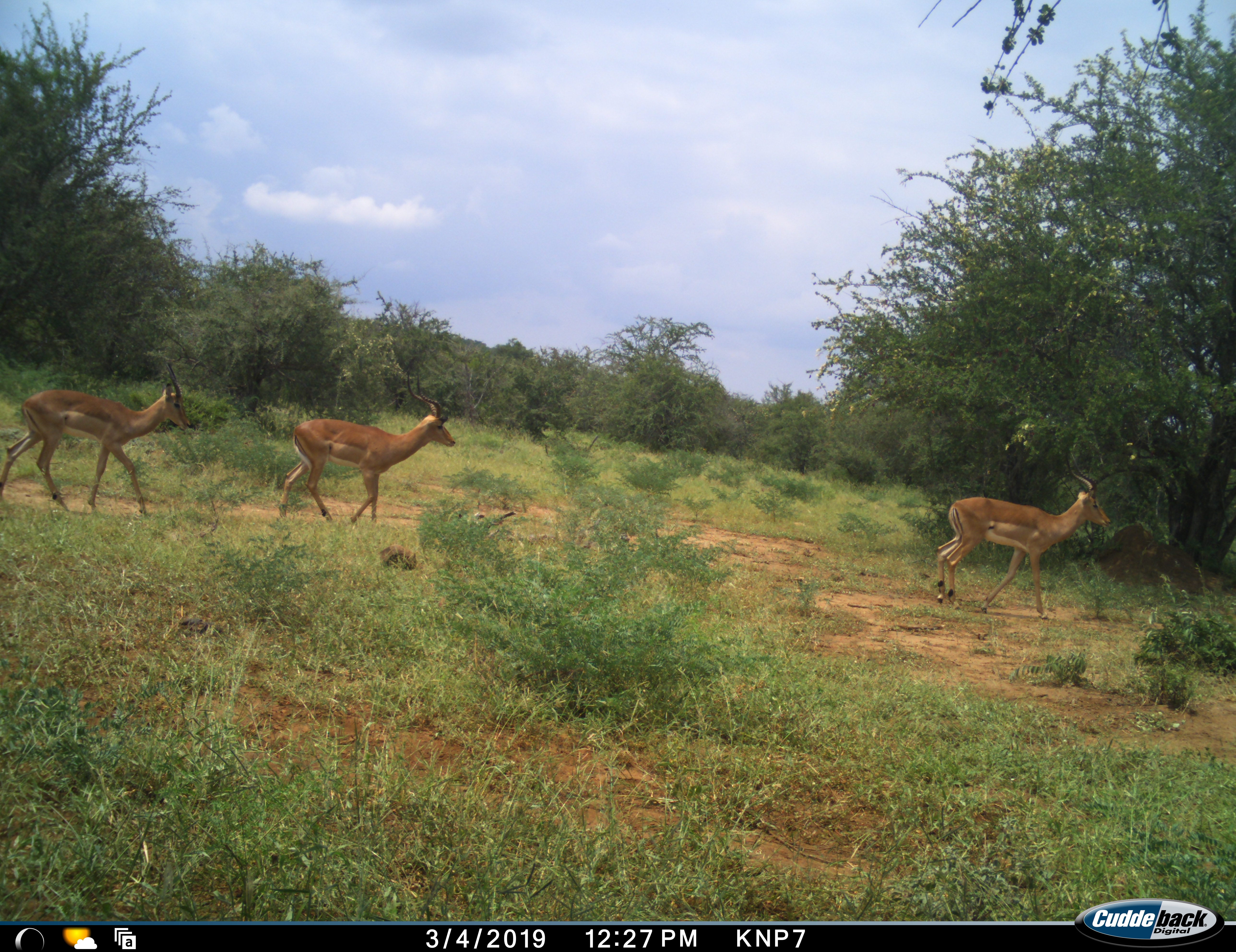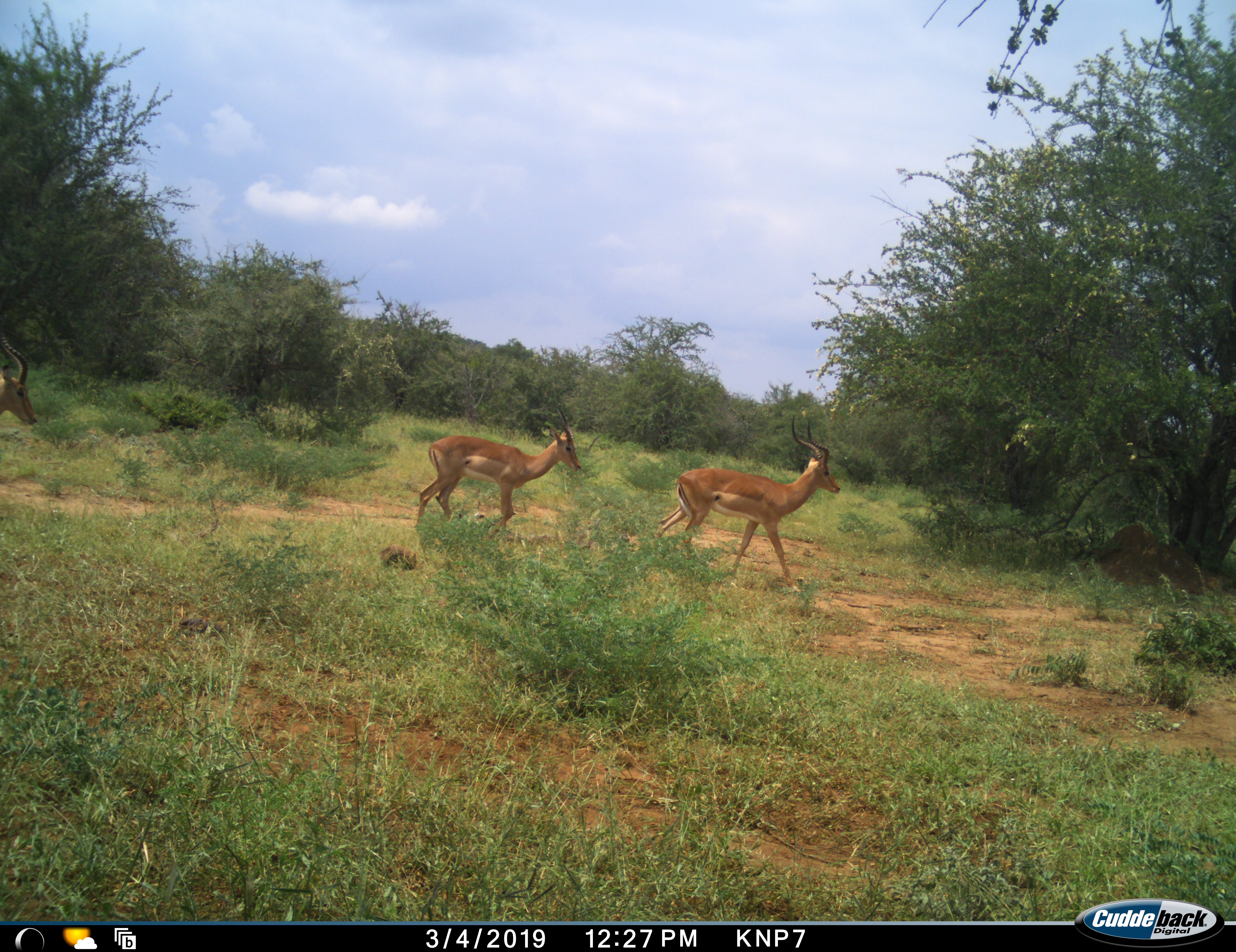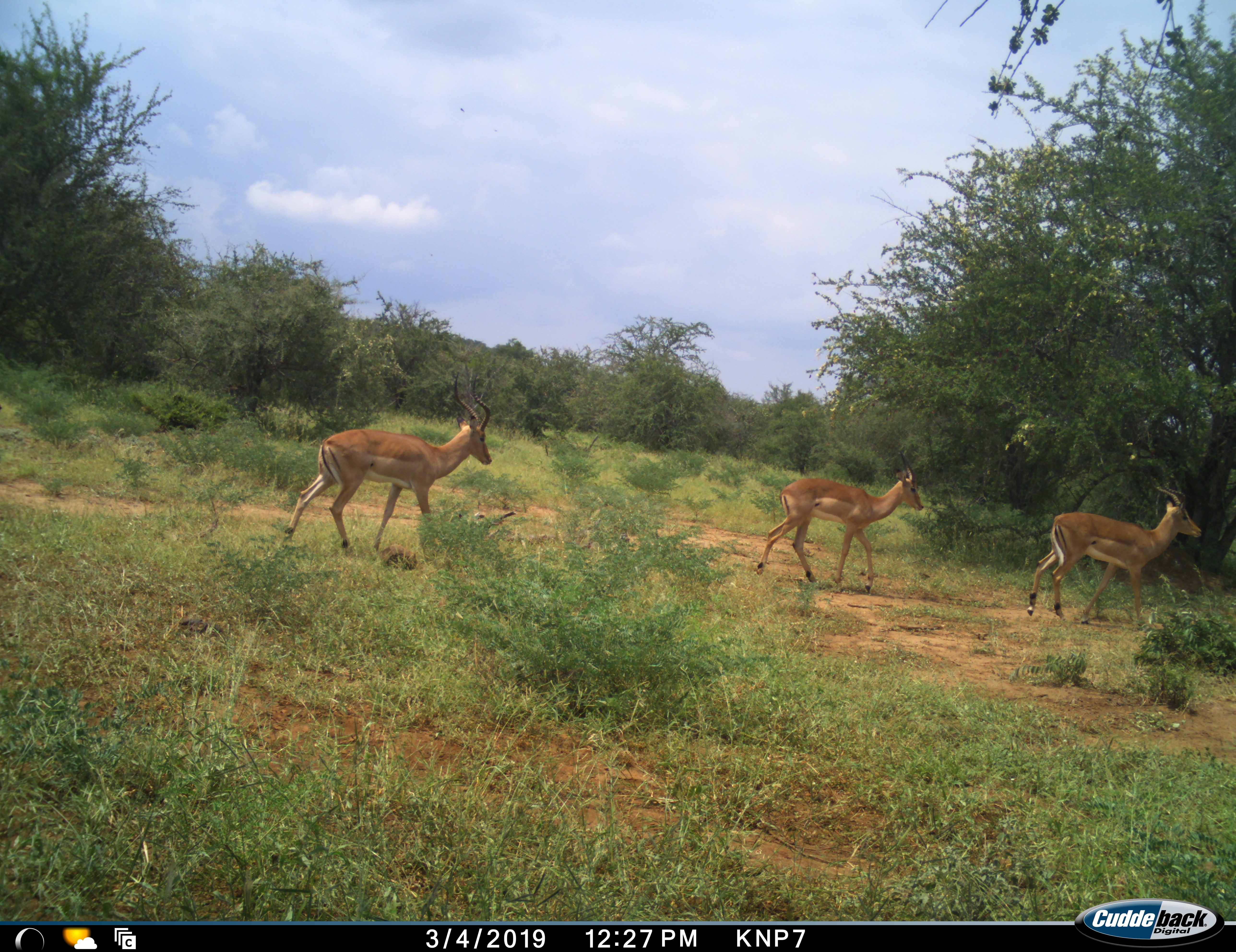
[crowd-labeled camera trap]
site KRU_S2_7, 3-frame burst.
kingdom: Animalia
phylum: Chordata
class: Mammalia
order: Artiodactyla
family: Bovidae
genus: Aepyceros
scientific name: Aepyceros melampus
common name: impala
Impala (Aepyceros melampus), count 4. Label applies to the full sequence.